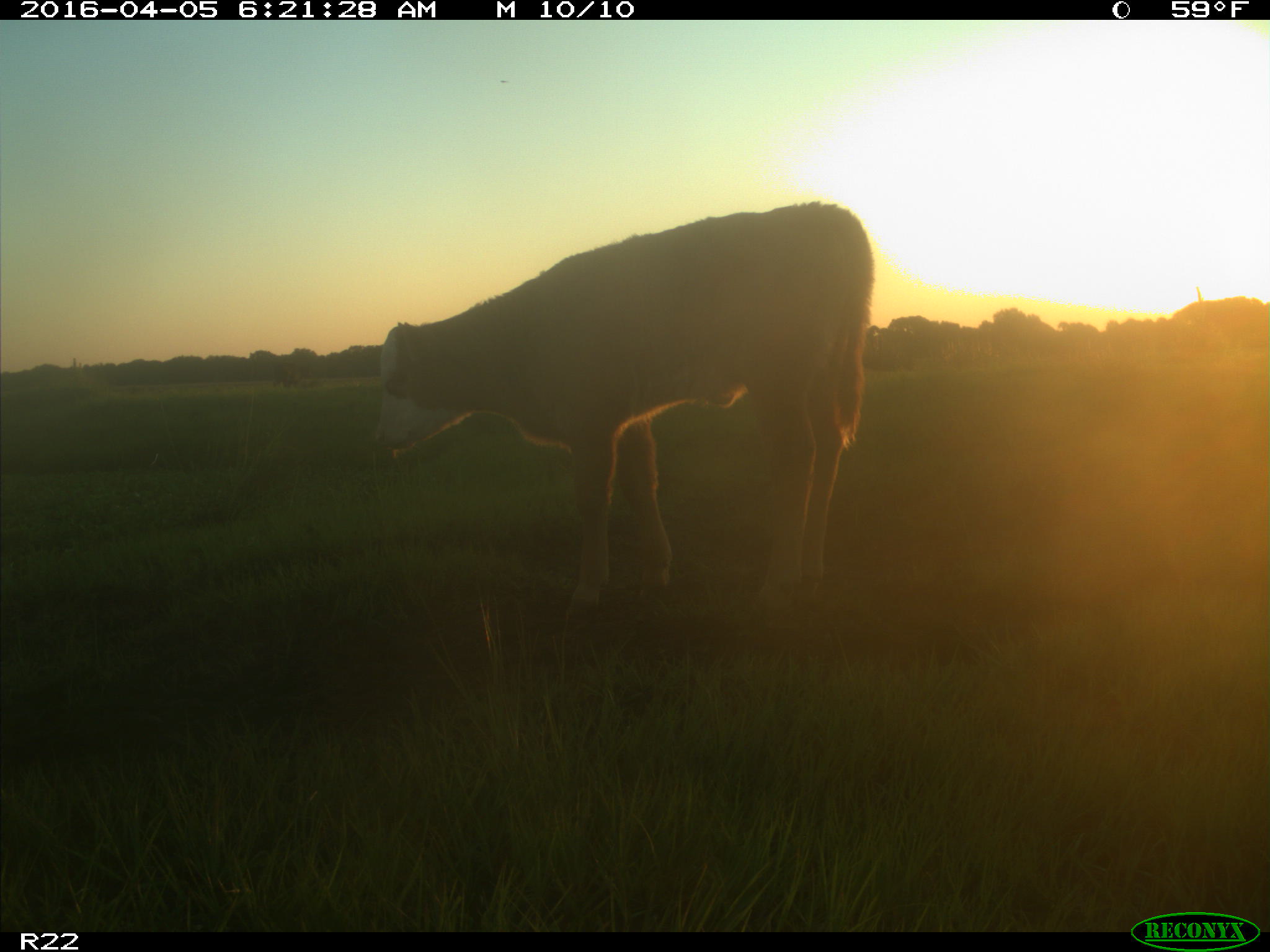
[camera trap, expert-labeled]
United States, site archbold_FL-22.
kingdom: Animalia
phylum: Chordata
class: Mammalia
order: Artiodactyla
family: Bovidae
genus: Bos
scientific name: Bos taurus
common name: domestic cow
Bos taurus (domestic cow).